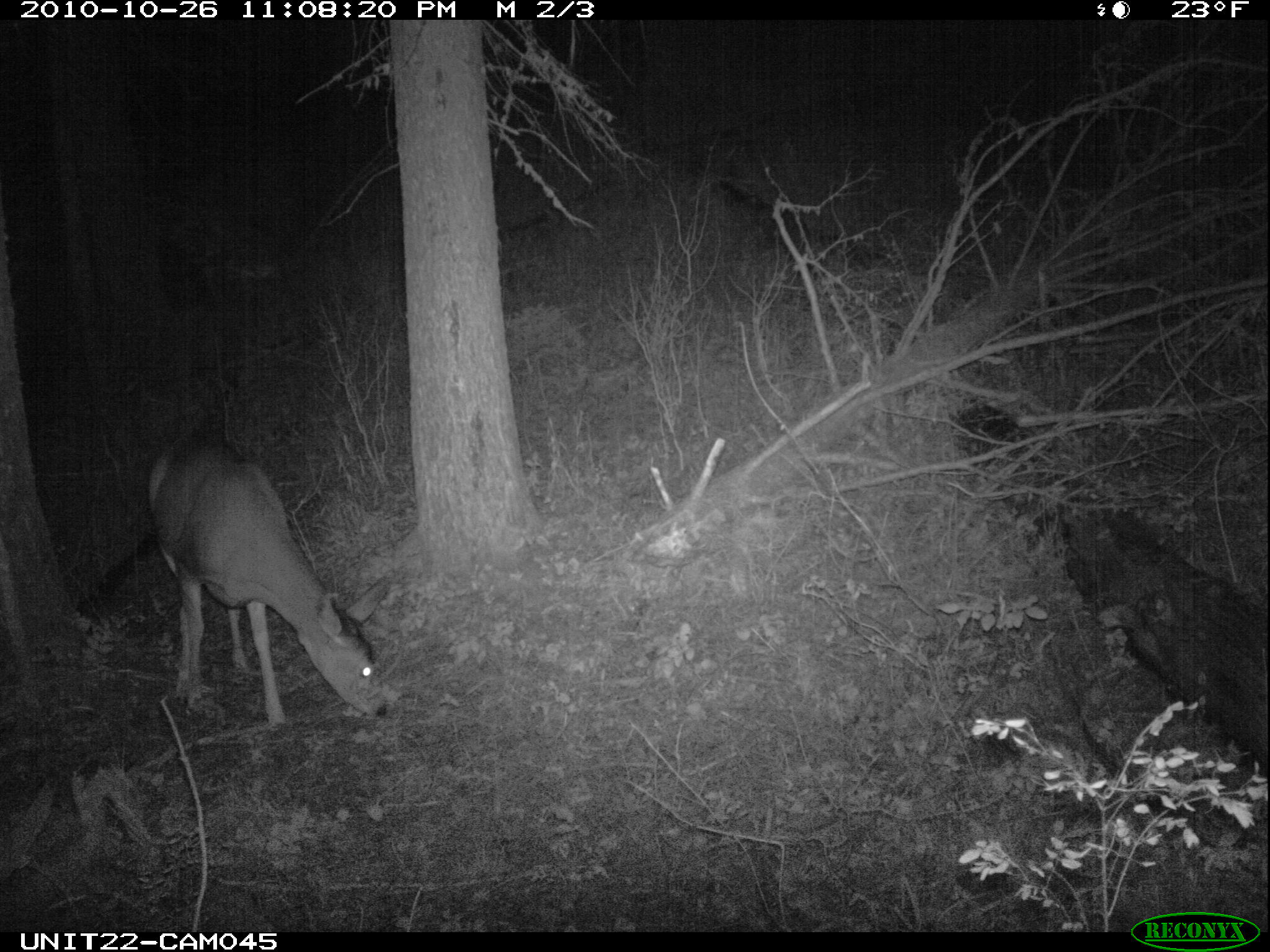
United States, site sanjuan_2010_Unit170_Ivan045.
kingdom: Animalia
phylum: Chordata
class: Mammalia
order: Artiodactyla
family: Cervidae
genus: Odocoileus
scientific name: Odocoileus hemionus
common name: mule deer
Odocoileus hemionus (mule deer).